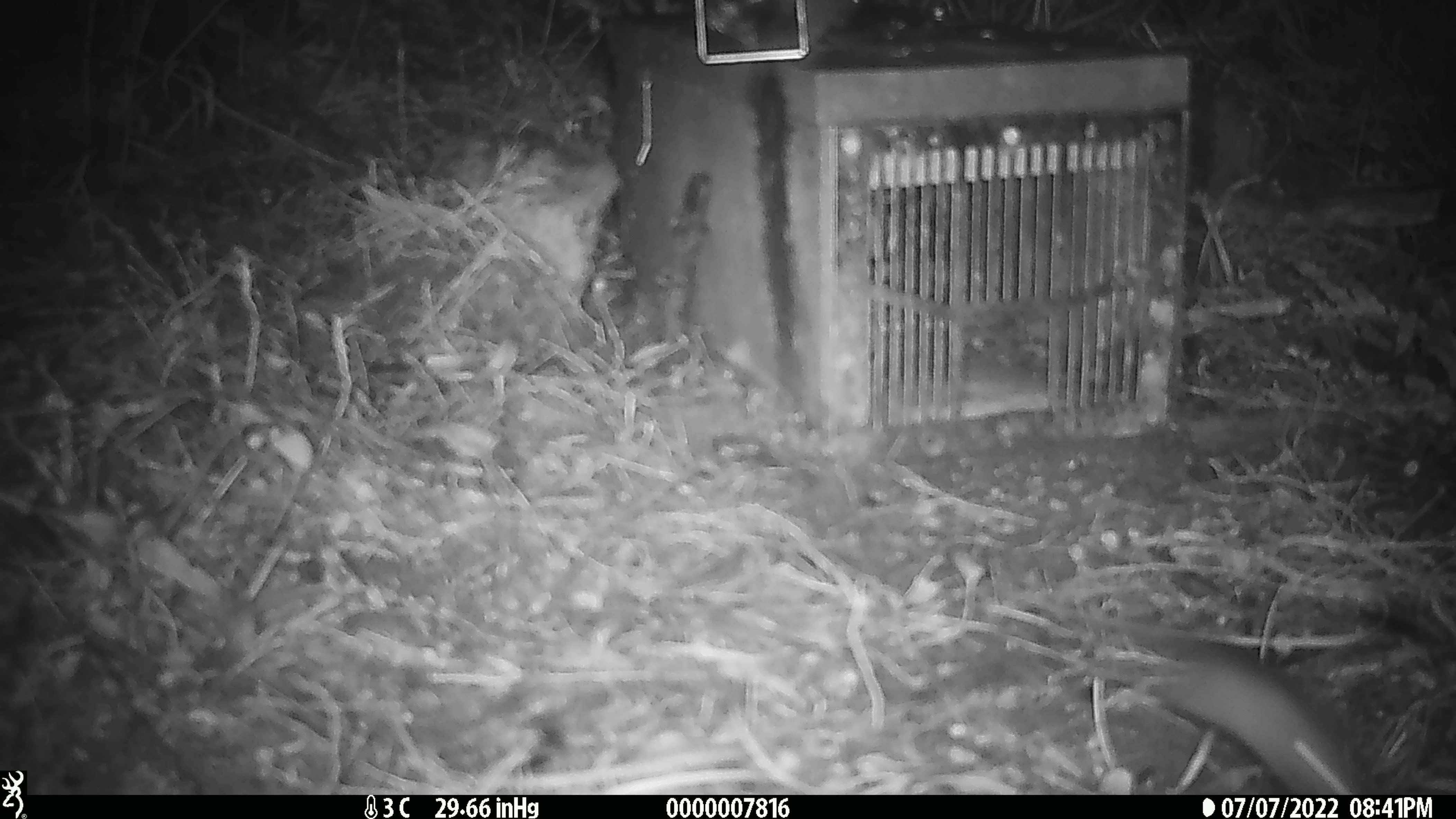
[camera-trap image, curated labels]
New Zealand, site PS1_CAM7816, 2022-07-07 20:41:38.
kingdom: Animalia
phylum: Chordata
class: Mammalia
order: Rodentia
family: Muridae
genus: Mus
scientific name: Mus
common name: mouse